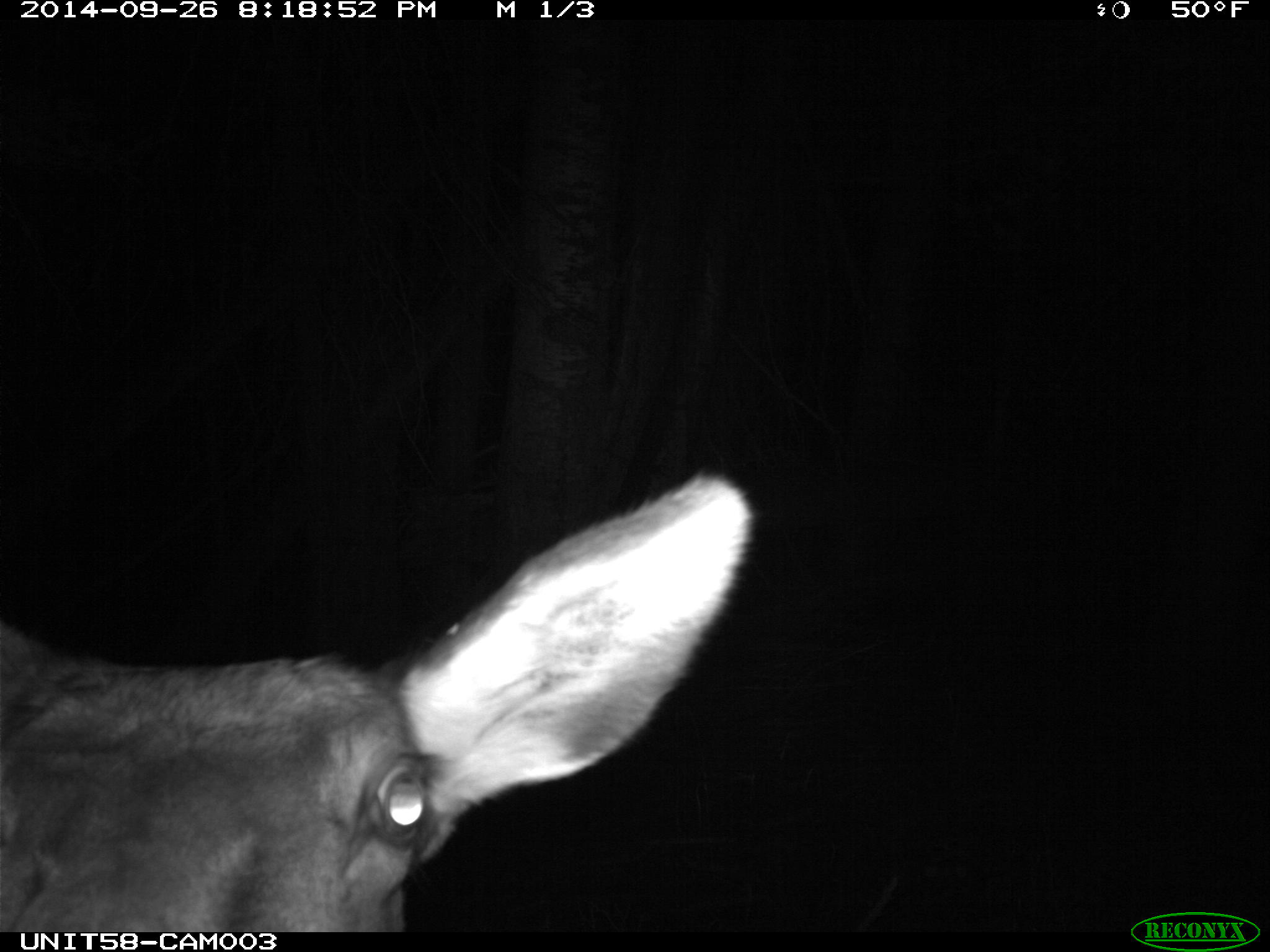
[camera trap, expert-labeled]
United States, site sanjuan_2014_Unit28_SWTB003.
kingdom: Animalia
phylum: Chordata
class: Mammalia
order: Artiodactyla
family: Cervidae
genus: Cervus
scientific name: Cervus elaphus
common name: red deer